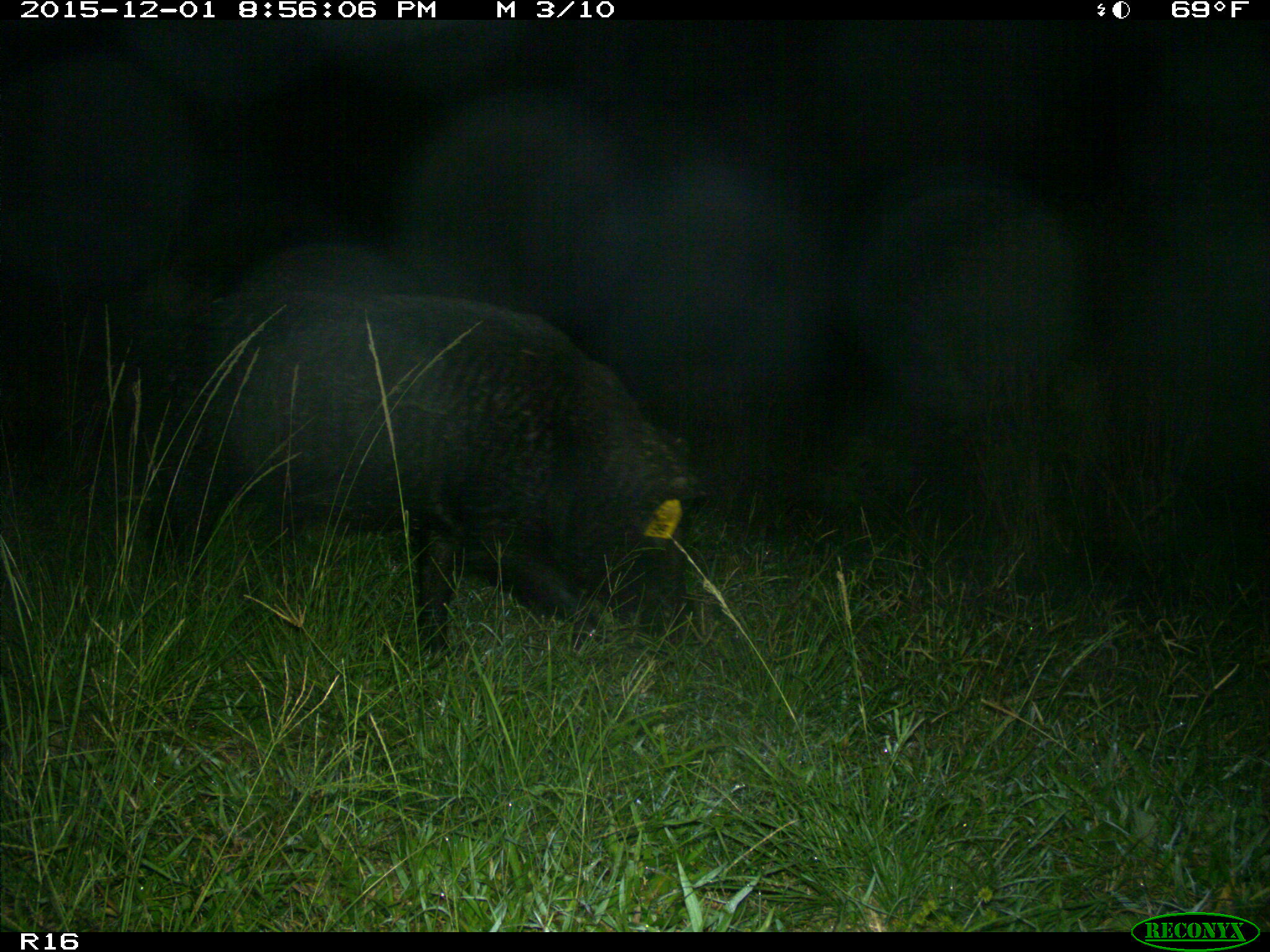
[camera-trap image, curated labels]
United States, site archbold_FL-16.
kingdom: Animalia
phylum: Chordata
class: Mammalia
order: Artiodactyla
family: Suidae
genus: Sus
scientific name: Sus scrofa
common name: wild boar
Sus scrofa (wild boar).